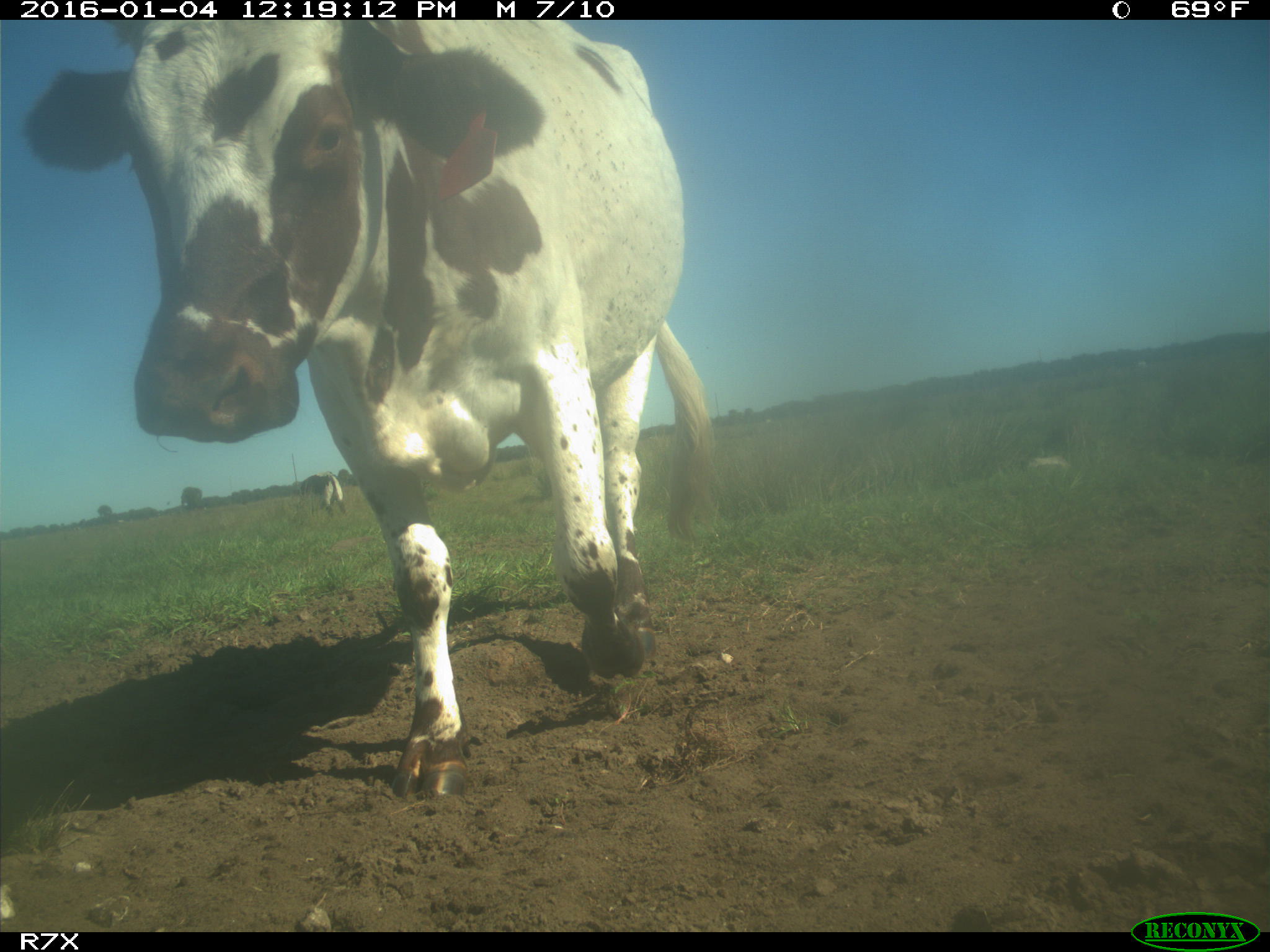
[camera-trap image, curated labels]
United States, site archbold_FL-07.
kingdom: Animalia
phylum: Chordata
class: Mammalia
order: Artiodactyla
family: Bovidae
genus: Bos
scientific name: Bos taurus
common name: domestic cow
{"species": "Bos taurus (domestic cow)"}